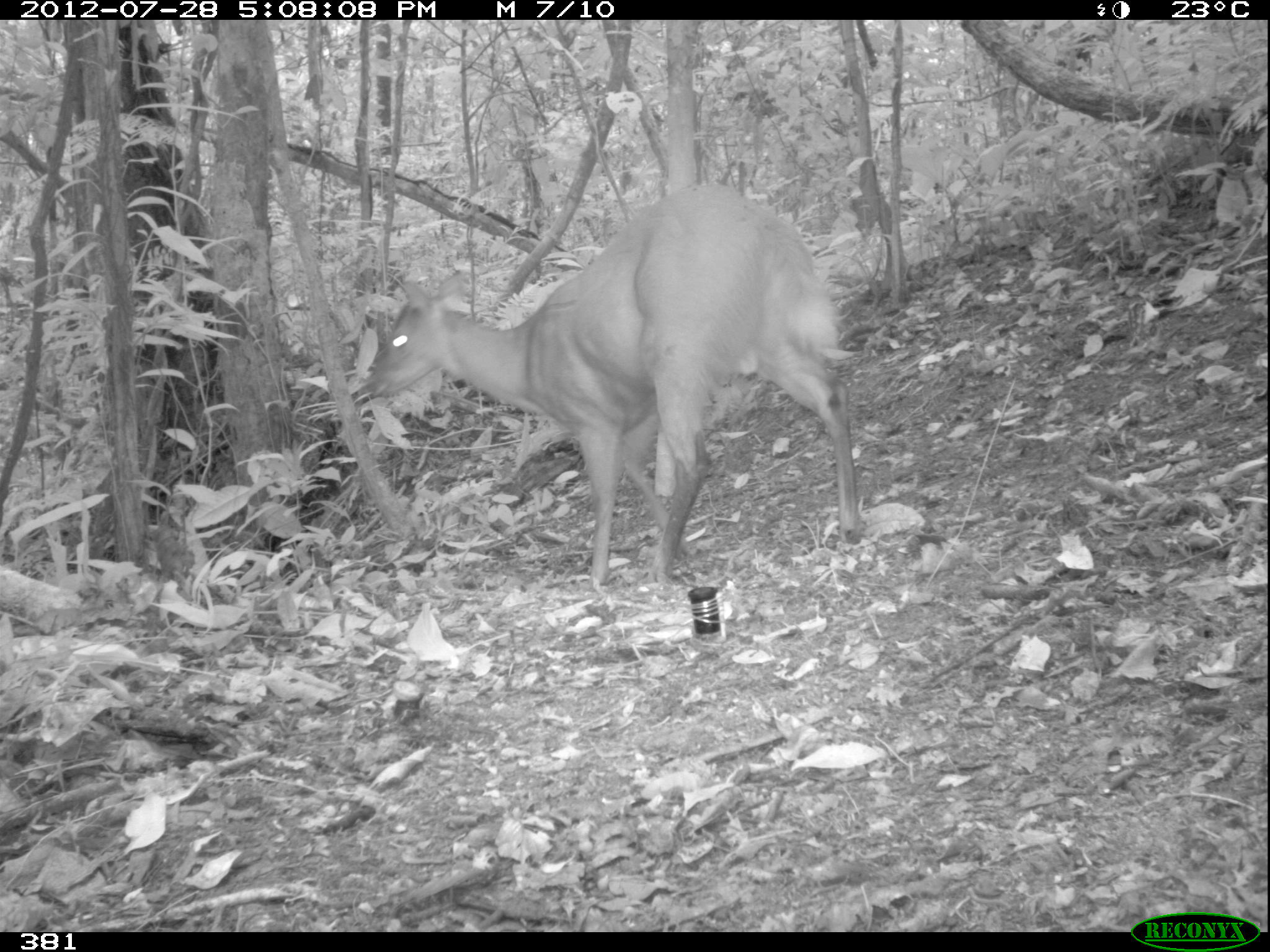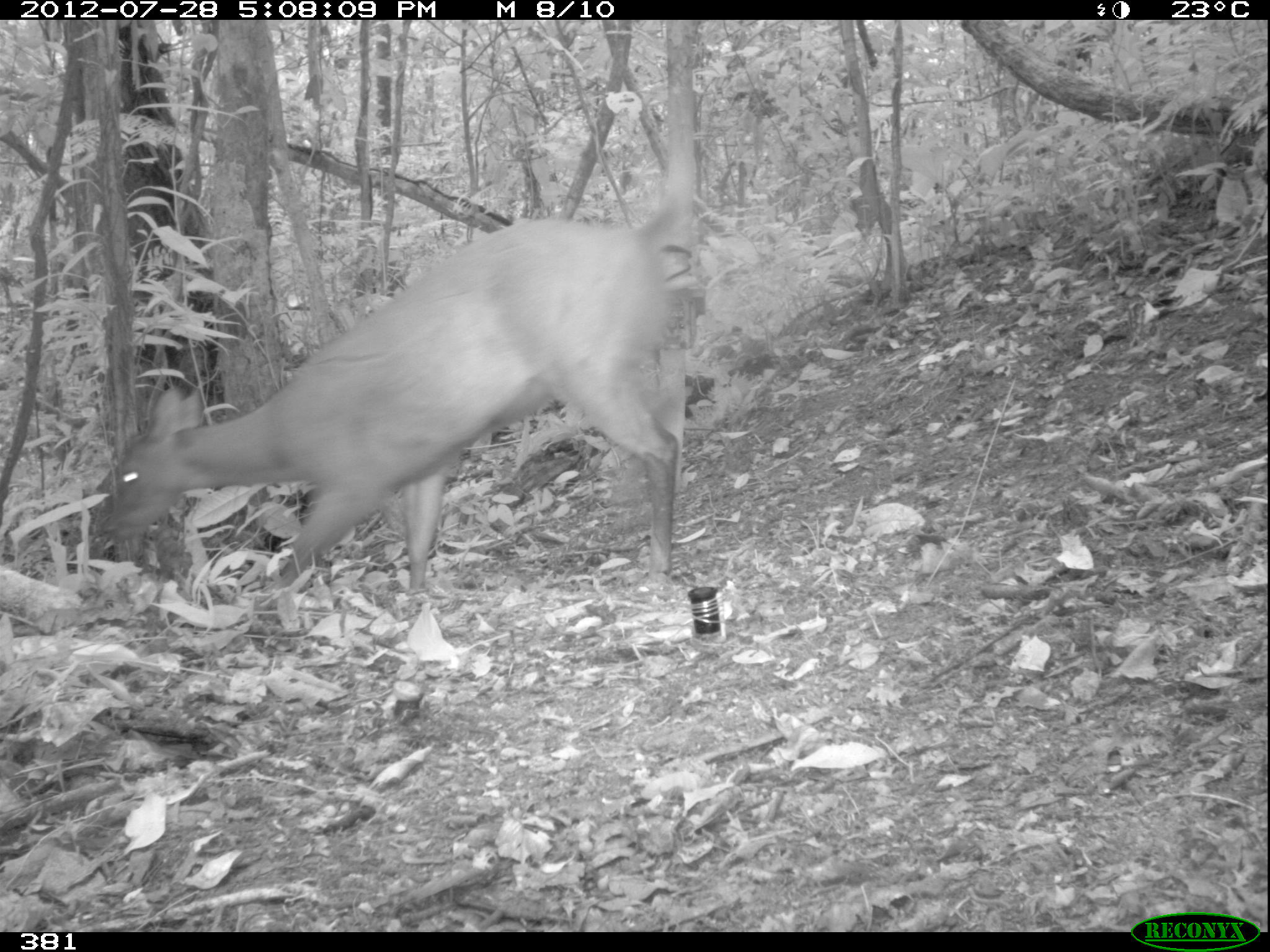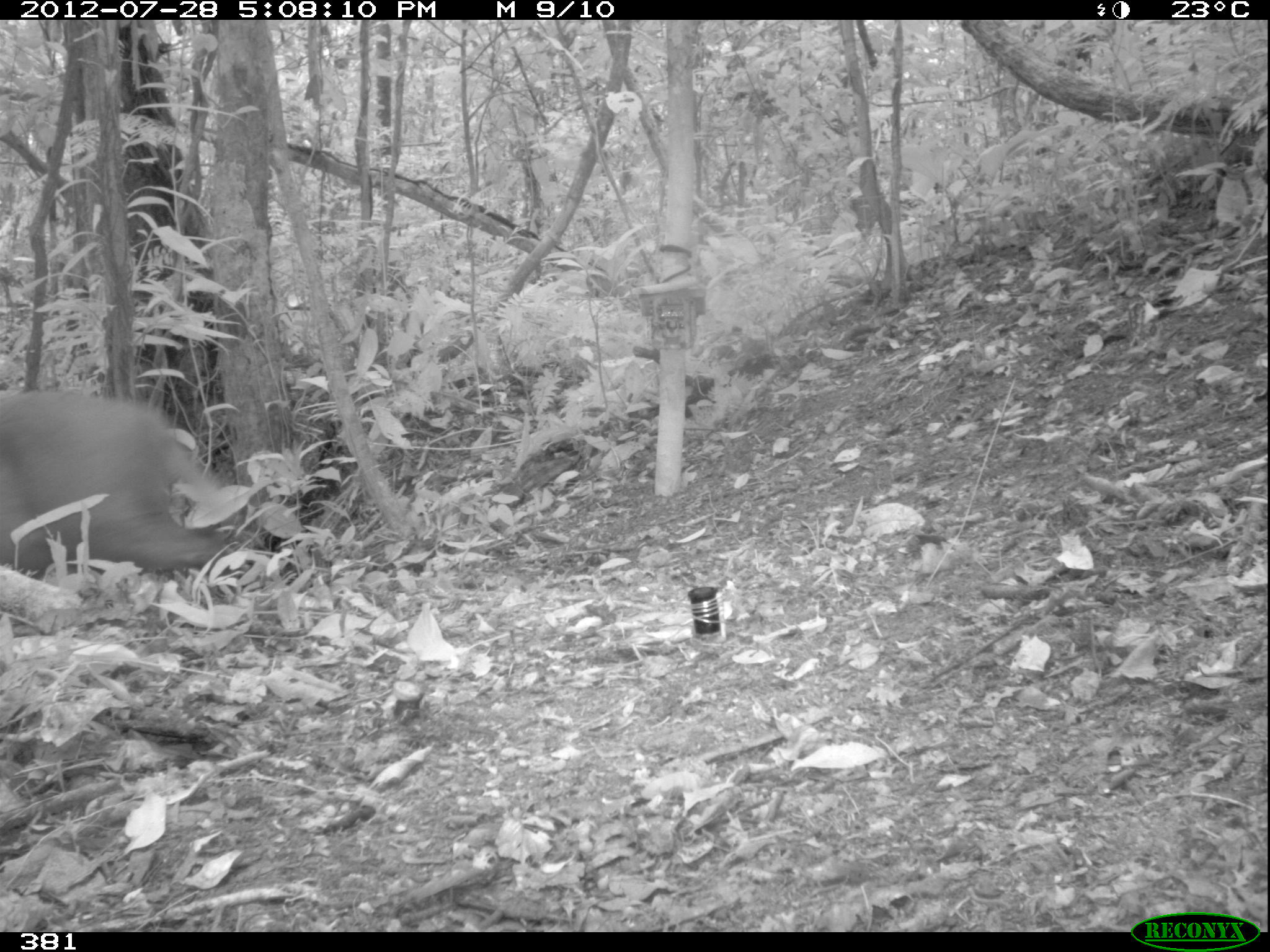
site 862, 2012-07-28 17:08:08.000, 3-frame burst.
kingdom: Animalia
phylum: Chordata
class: Mammalia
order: Artiodactyla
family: Cervidae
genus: Mazama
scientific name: Mazama americana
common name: red brocket